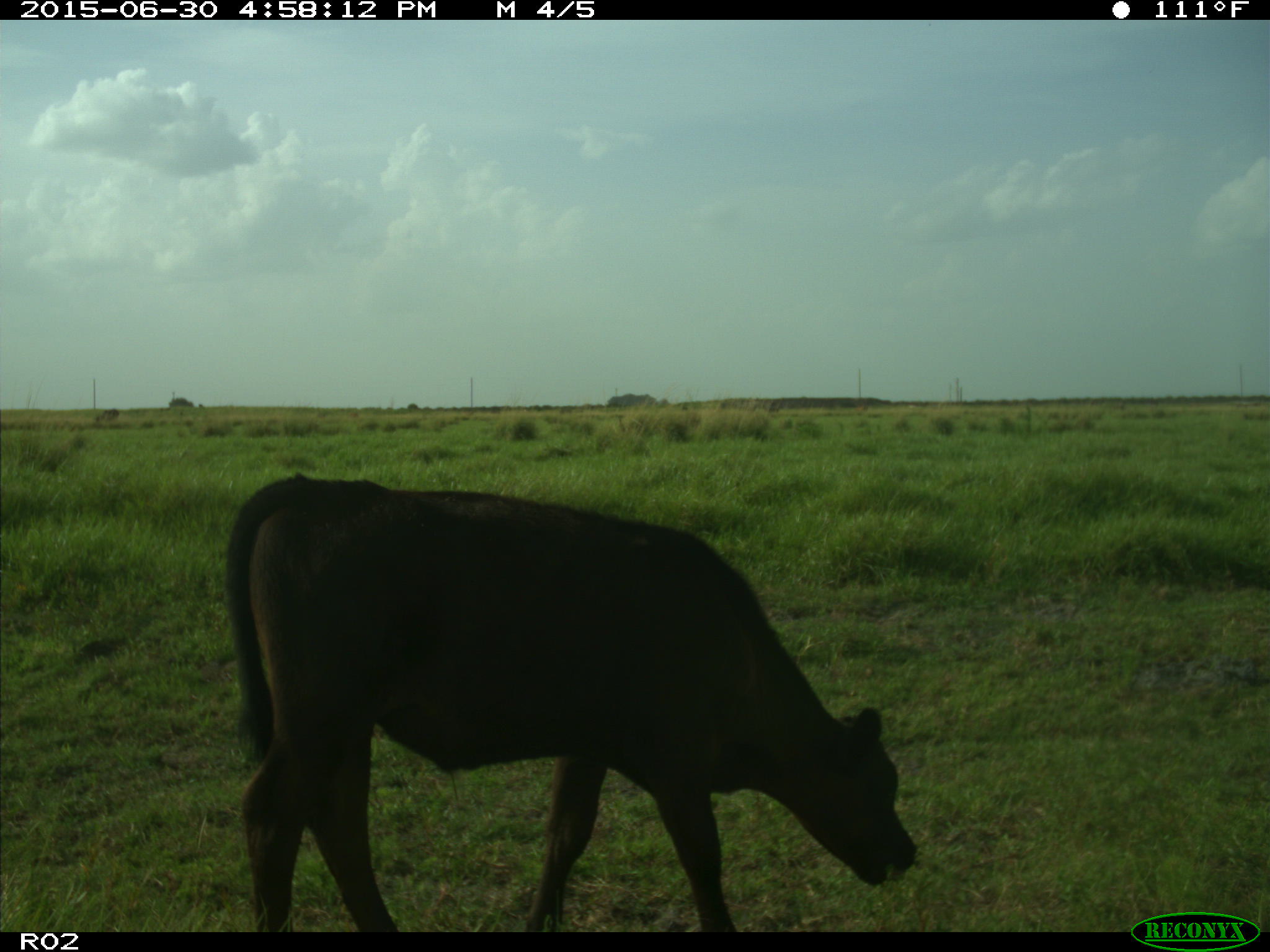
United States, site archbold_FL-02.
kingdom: Animalia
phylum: Chordata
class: Mammalia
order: Artiodactyla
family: Bovidae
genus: Bos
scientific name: Bos taurus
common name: domestic cow